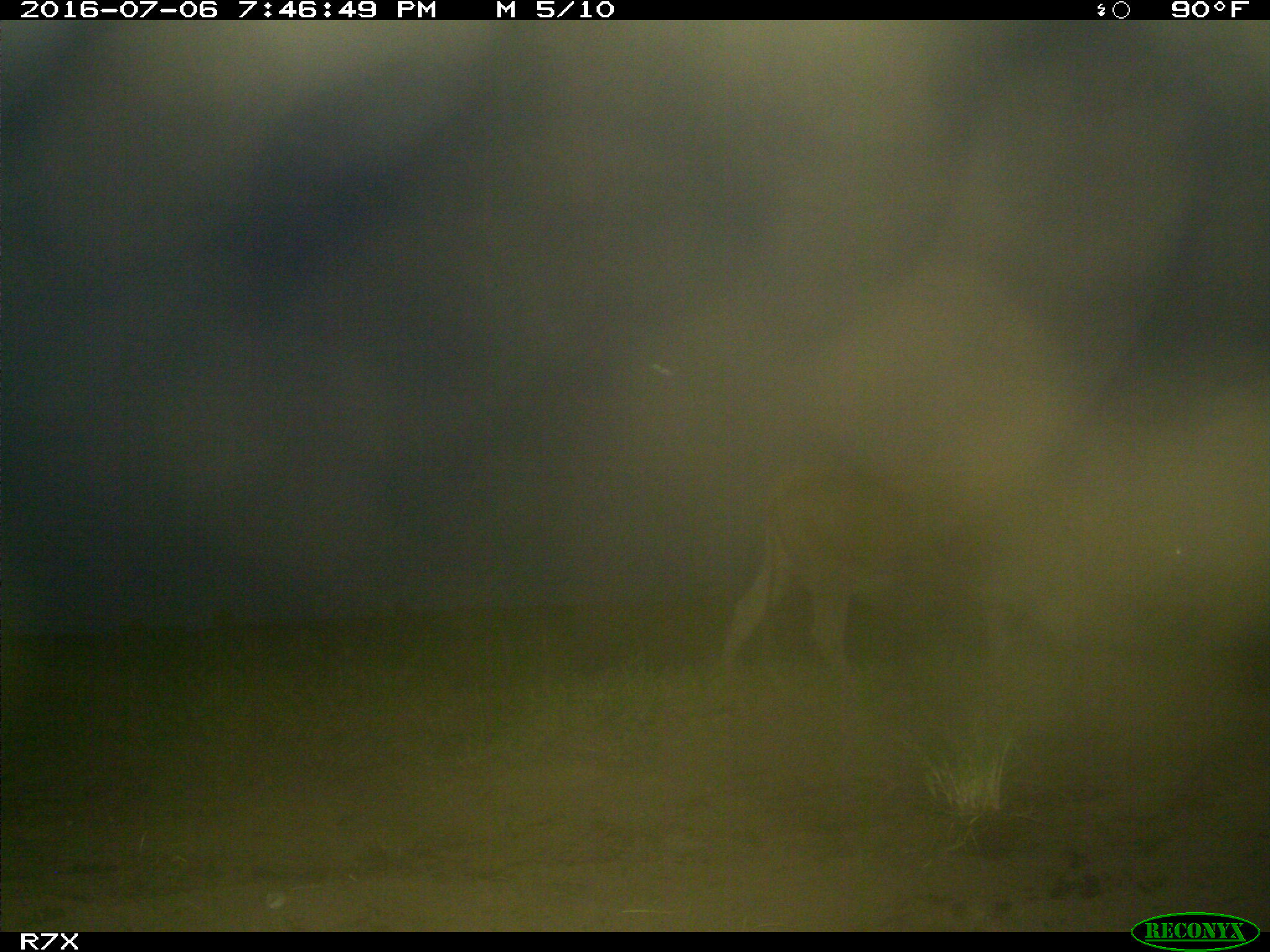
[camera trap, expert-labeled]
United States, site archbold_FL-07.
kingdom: Animalia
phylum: Chordata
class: Mammalia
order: Artiodactyla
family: Bovidae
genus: Bos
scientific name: Bos taurus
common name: domestic cow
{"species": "Bos taurus (domestic cow)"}